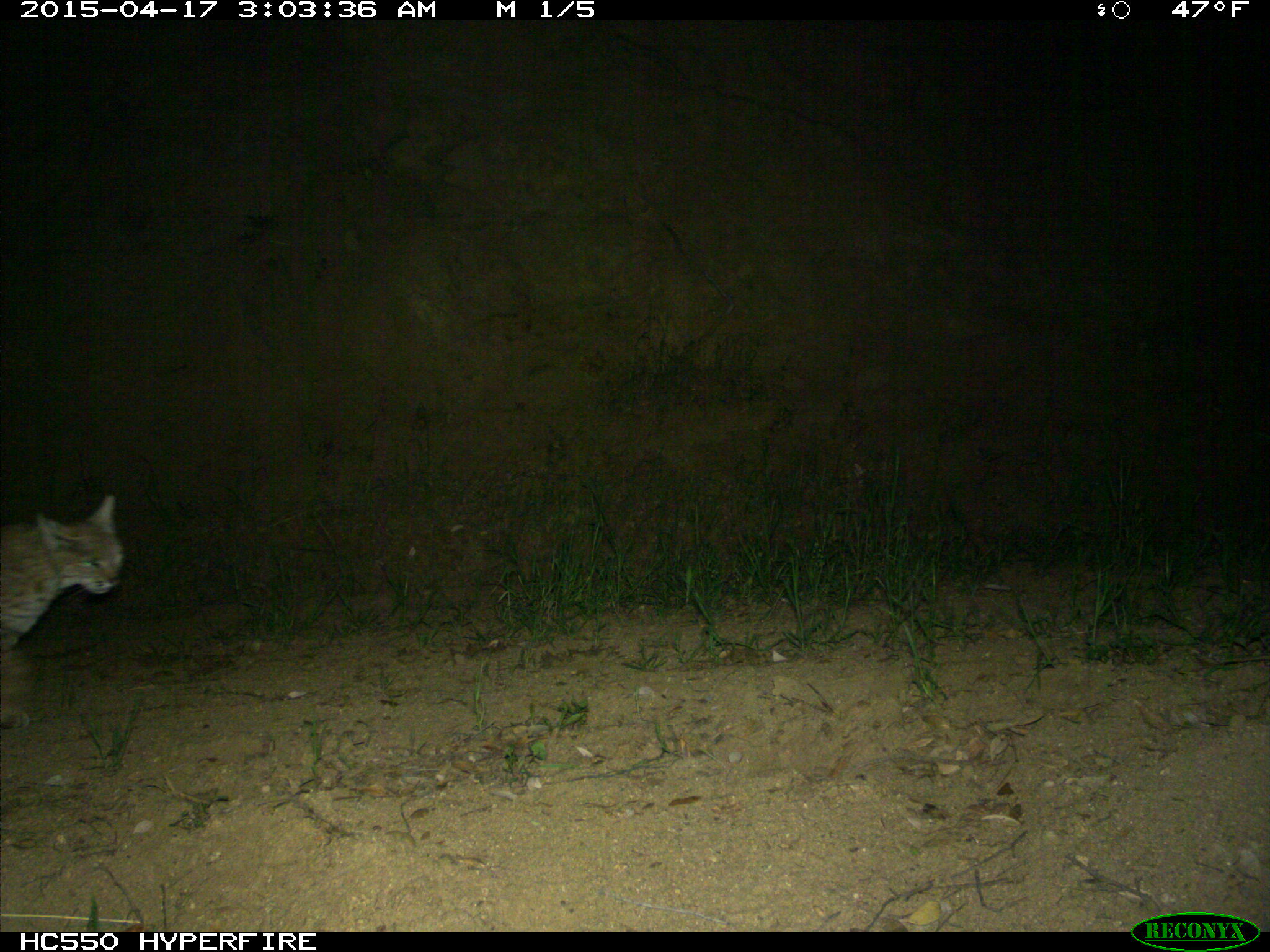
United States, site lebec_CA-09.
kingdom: Animalia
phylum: Chordata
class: Mammalia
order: Carnivora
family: Felidae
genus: Lynx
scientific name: Lynx rufus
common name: bobcat